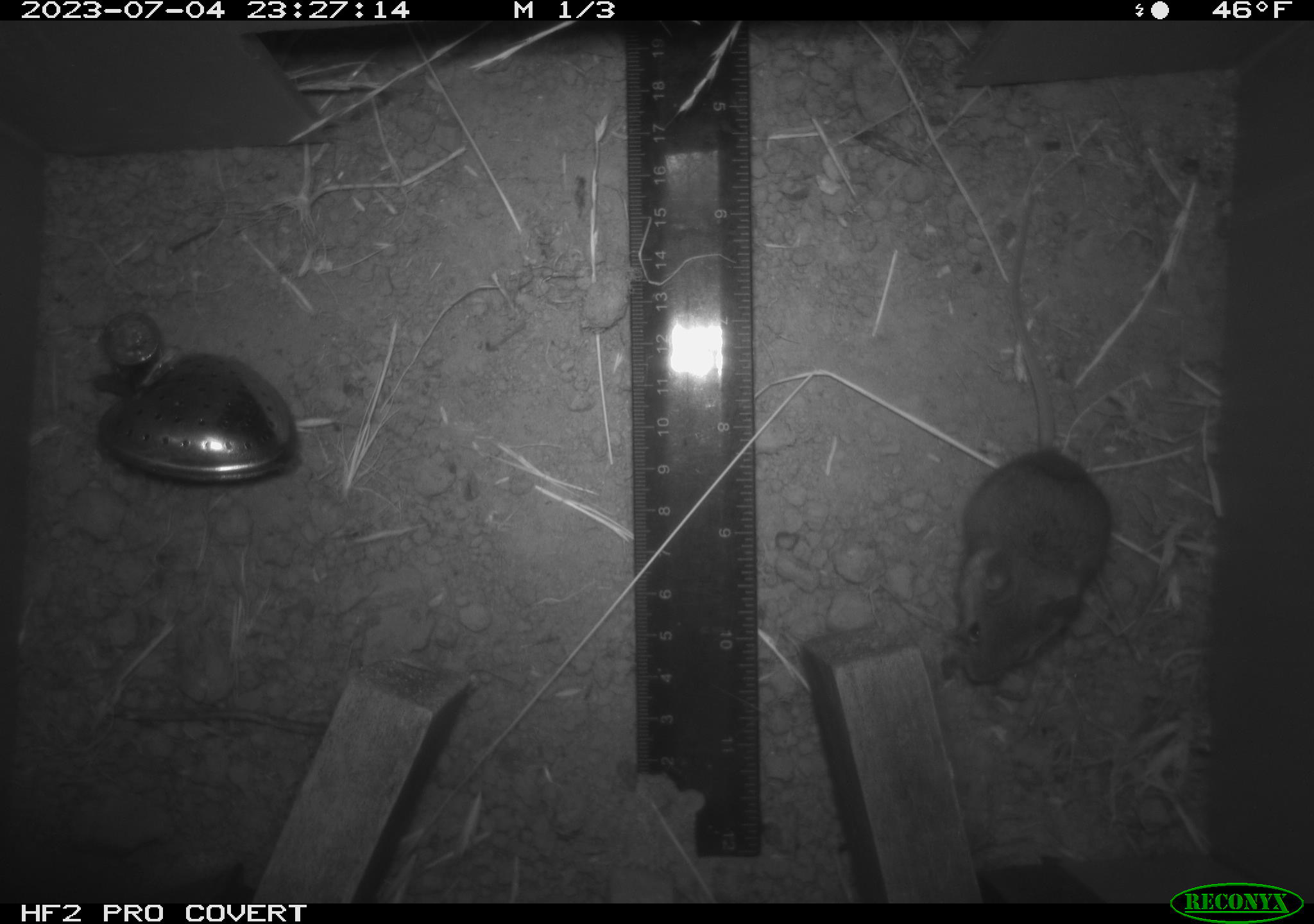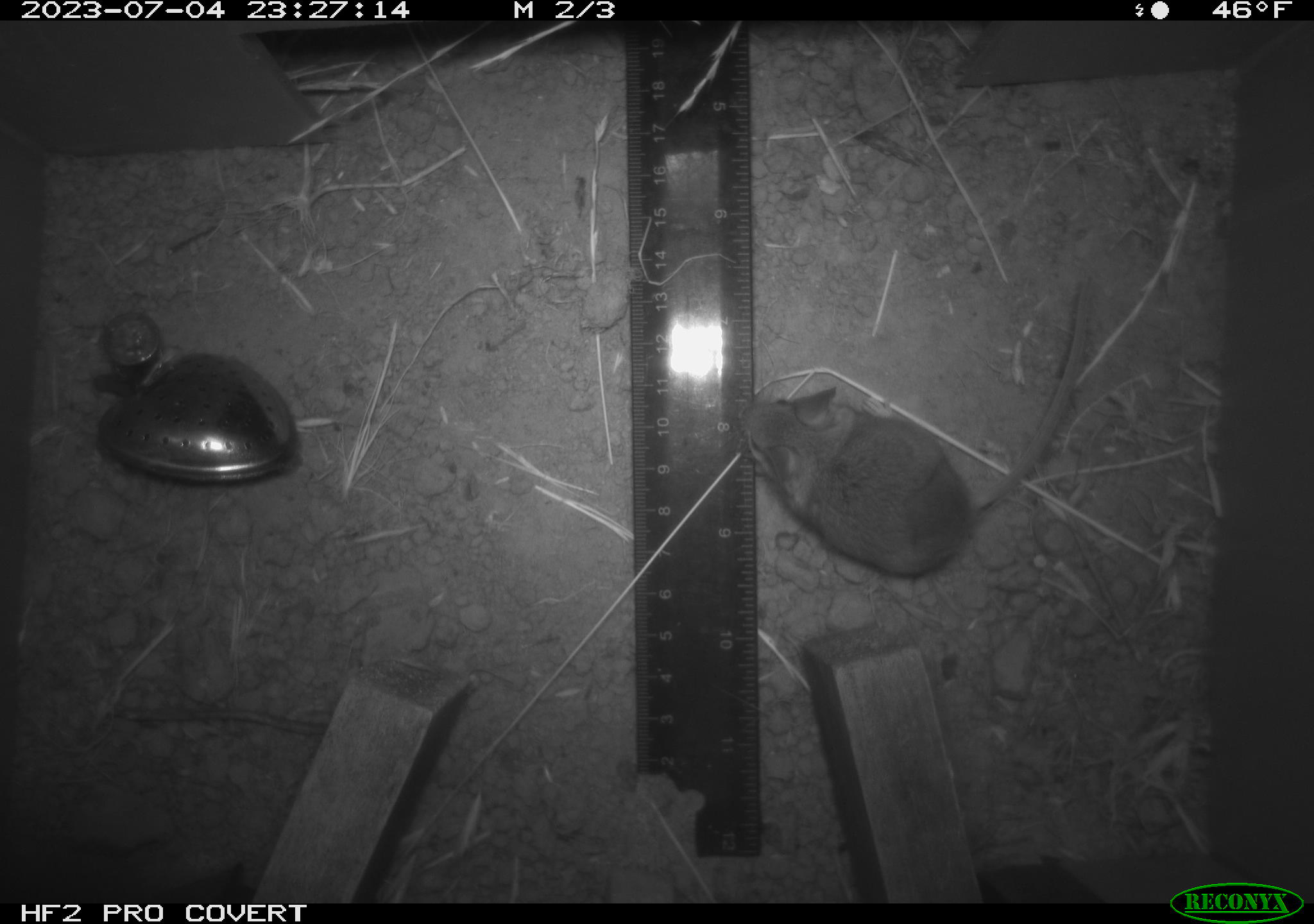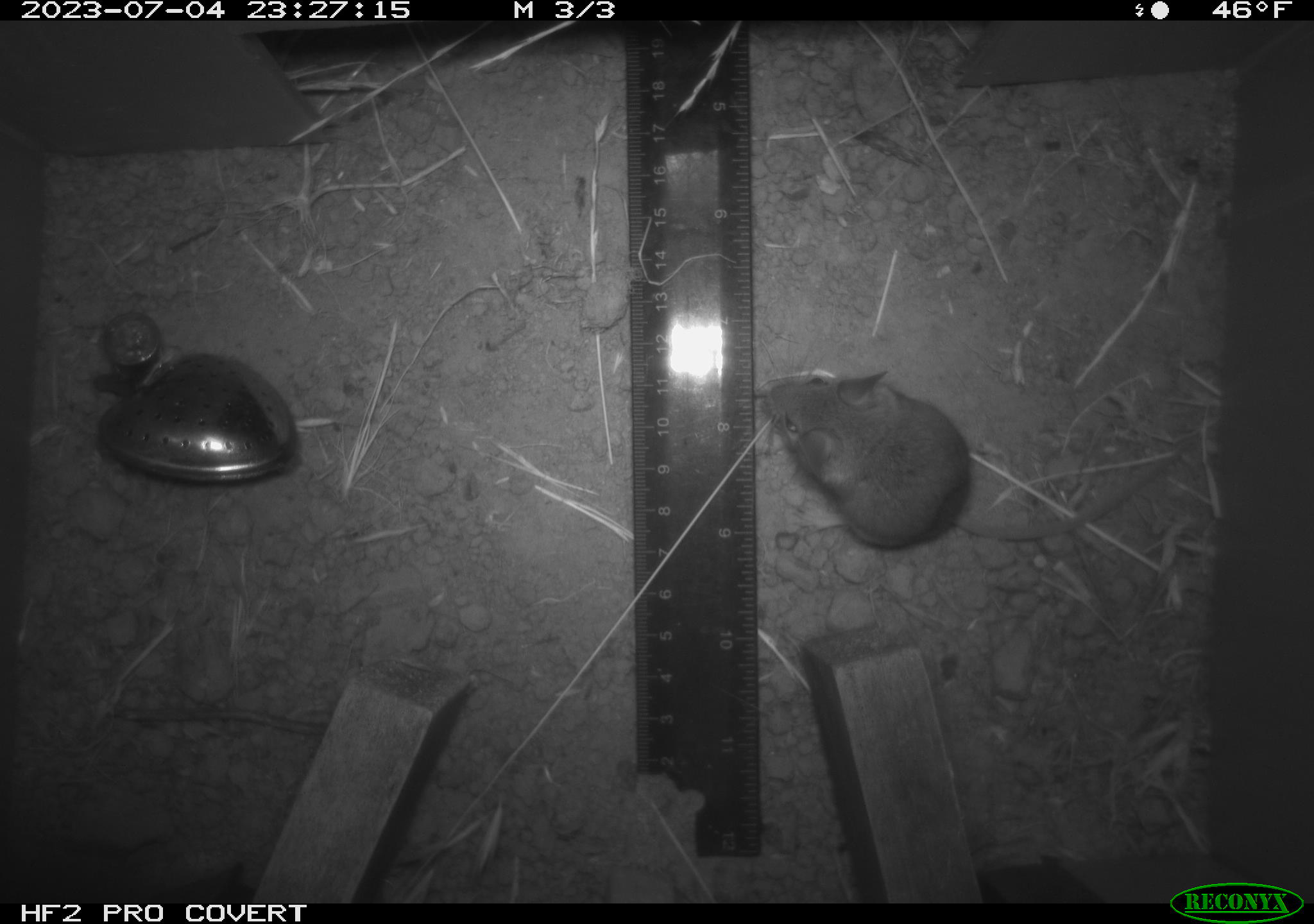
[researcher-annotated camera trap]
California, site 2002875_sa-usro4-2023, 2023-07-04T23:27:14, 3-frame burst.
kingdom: Animalia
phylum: Chordata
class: Mammalia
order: Rodentia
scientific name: Rodentia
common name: mouse species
Mouse species (Rodentia).